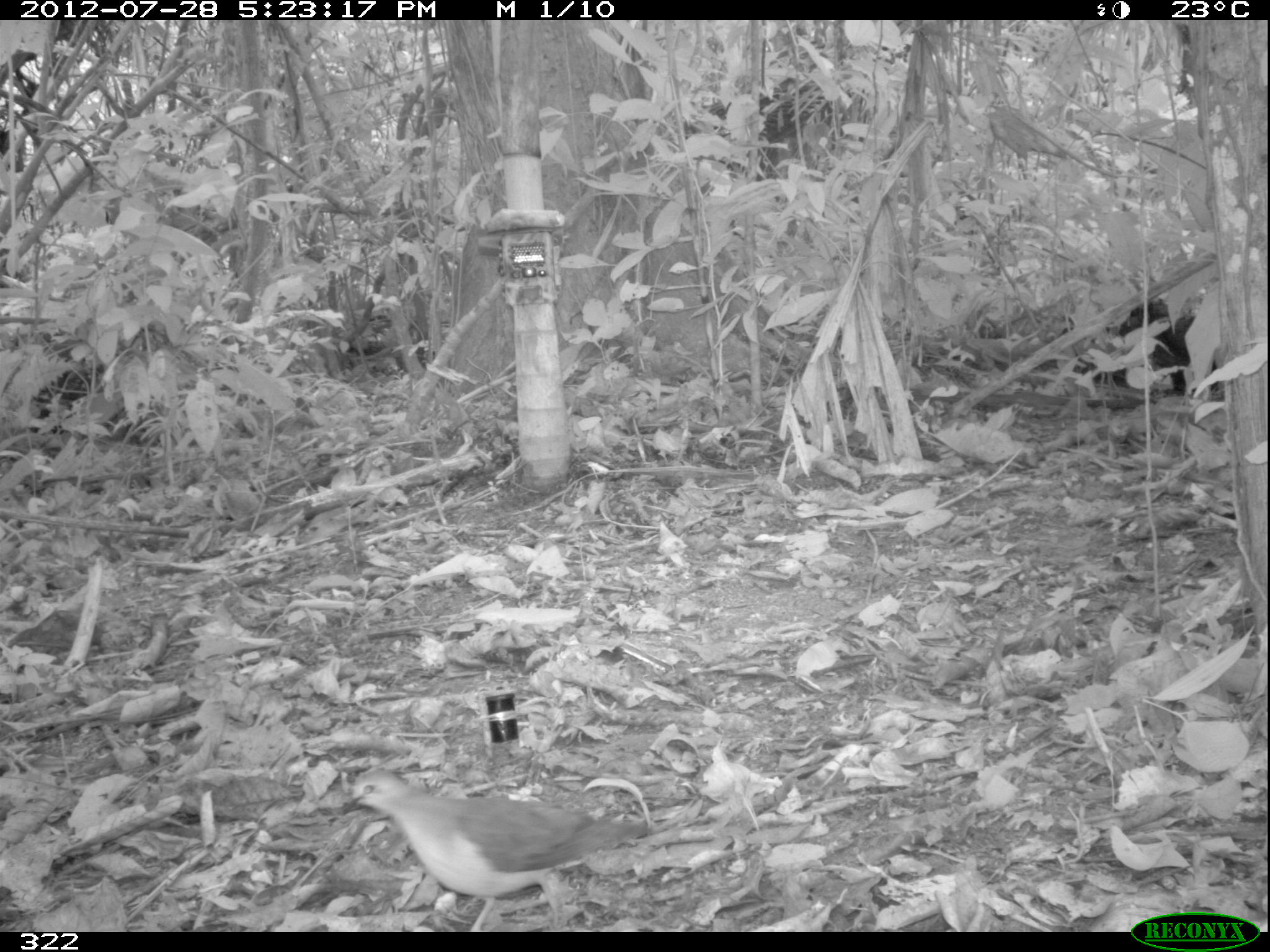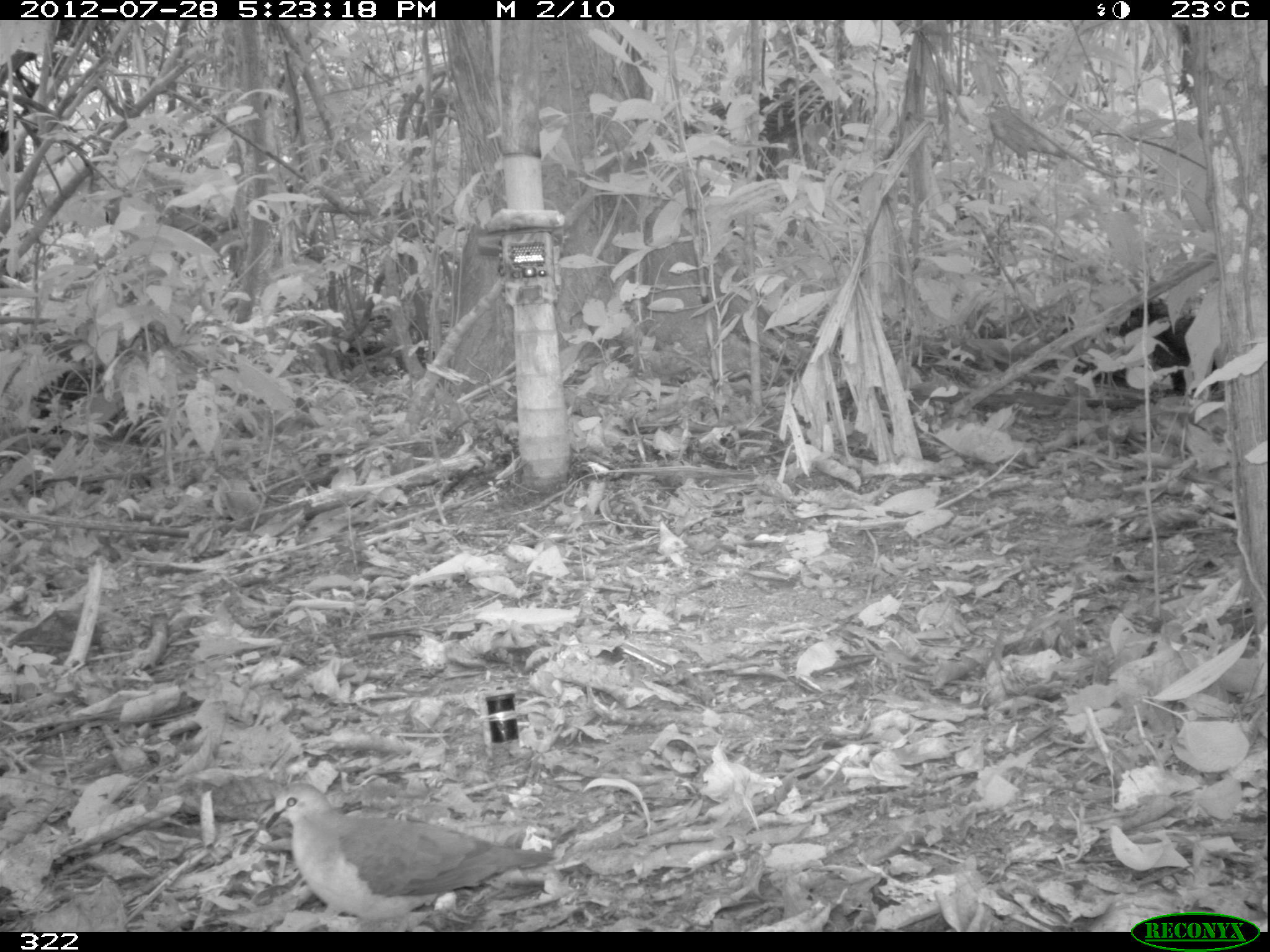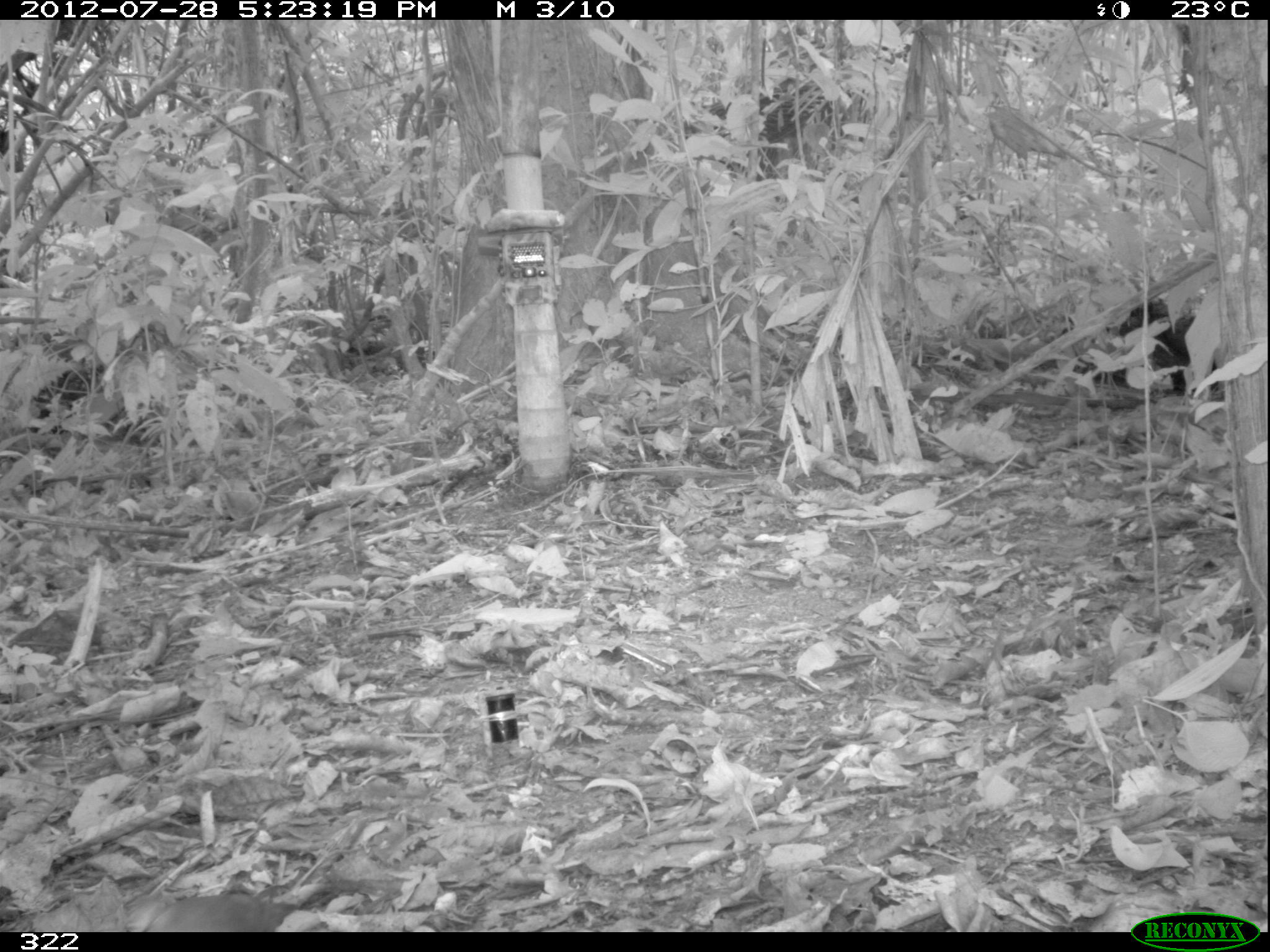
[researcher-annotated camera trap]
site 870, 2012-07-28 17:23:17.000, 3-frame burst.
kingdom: Animalia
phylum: Chordata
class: Aves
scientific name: Aves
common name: bird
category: unknown bird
Unknown bird (bird) (Aves).